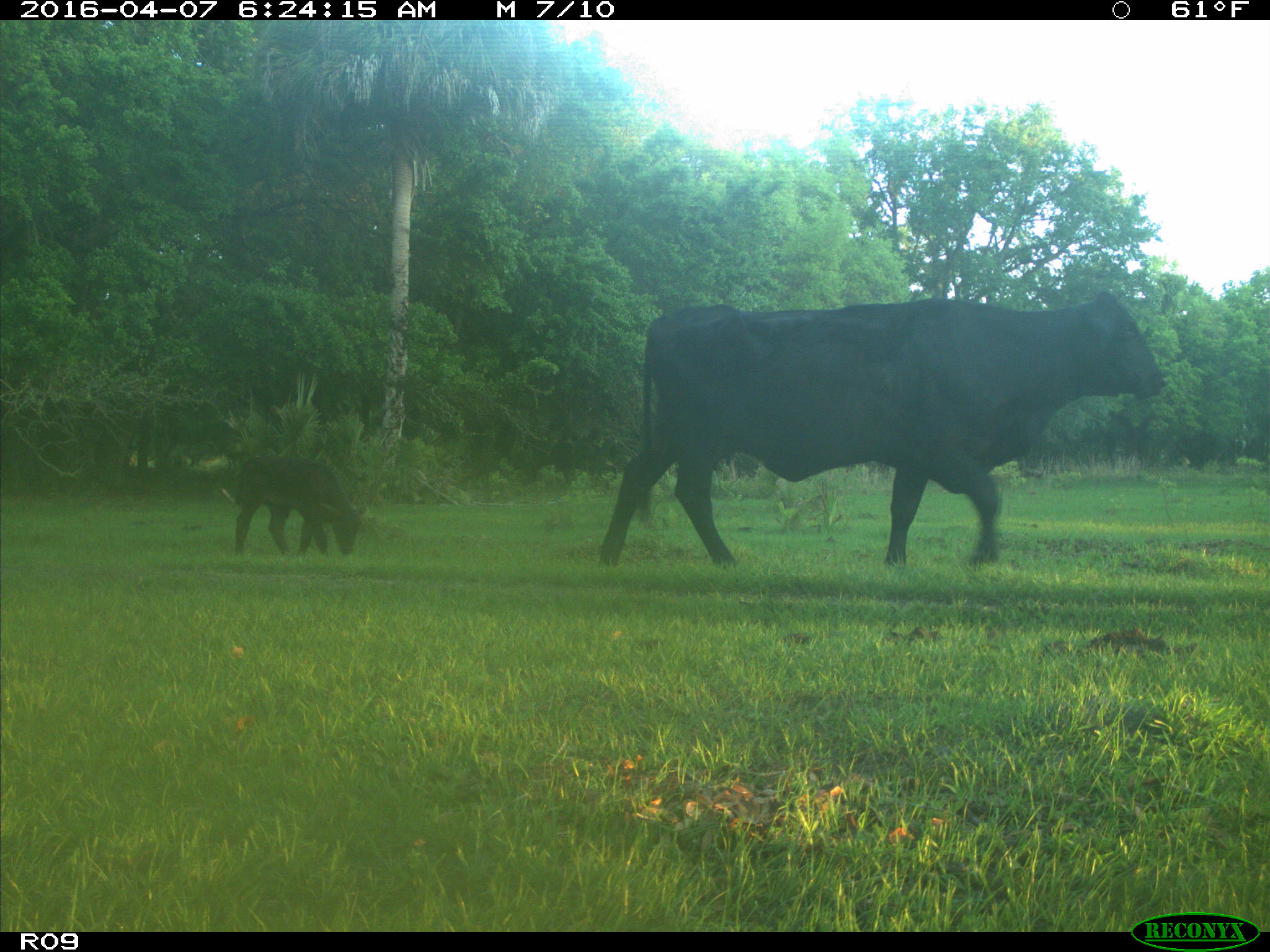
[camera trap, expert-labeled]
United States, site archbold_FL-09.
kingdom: Animalia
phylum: Chordata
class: Mammalia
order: Artiodactyla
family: Bovidae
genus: Bos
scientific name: Bos taurus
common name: domestic cow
Bos taurus (domestic cow).